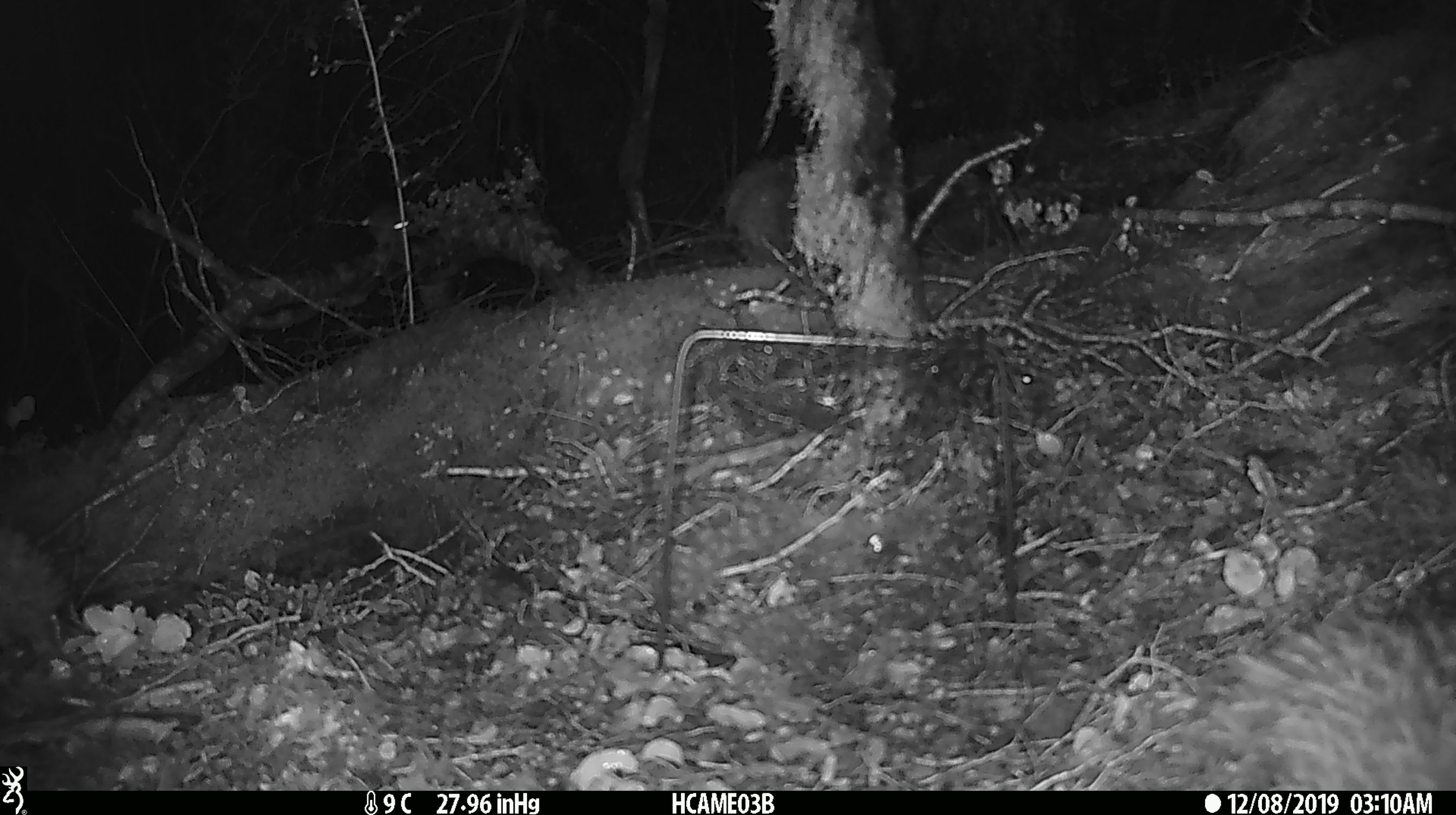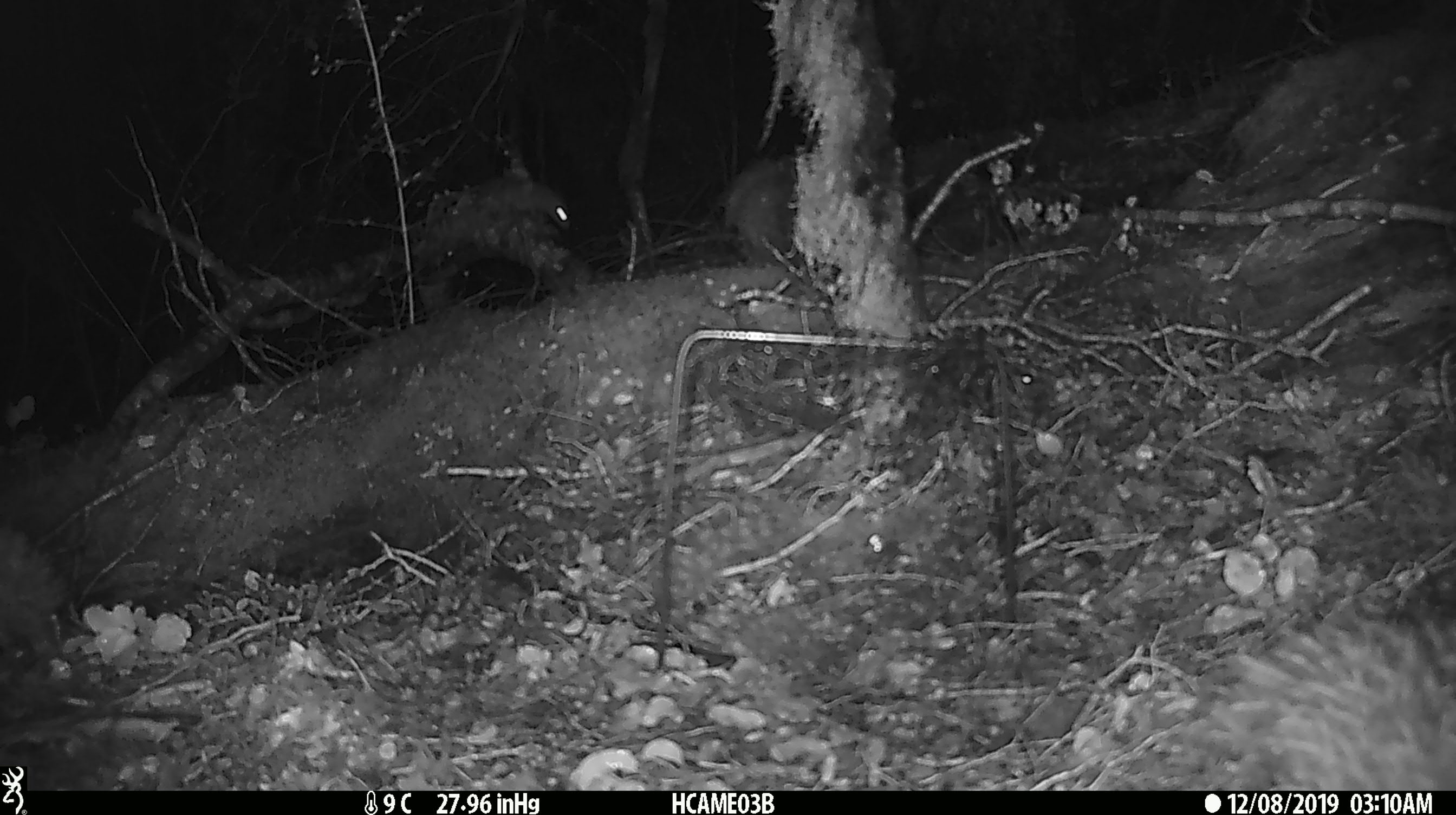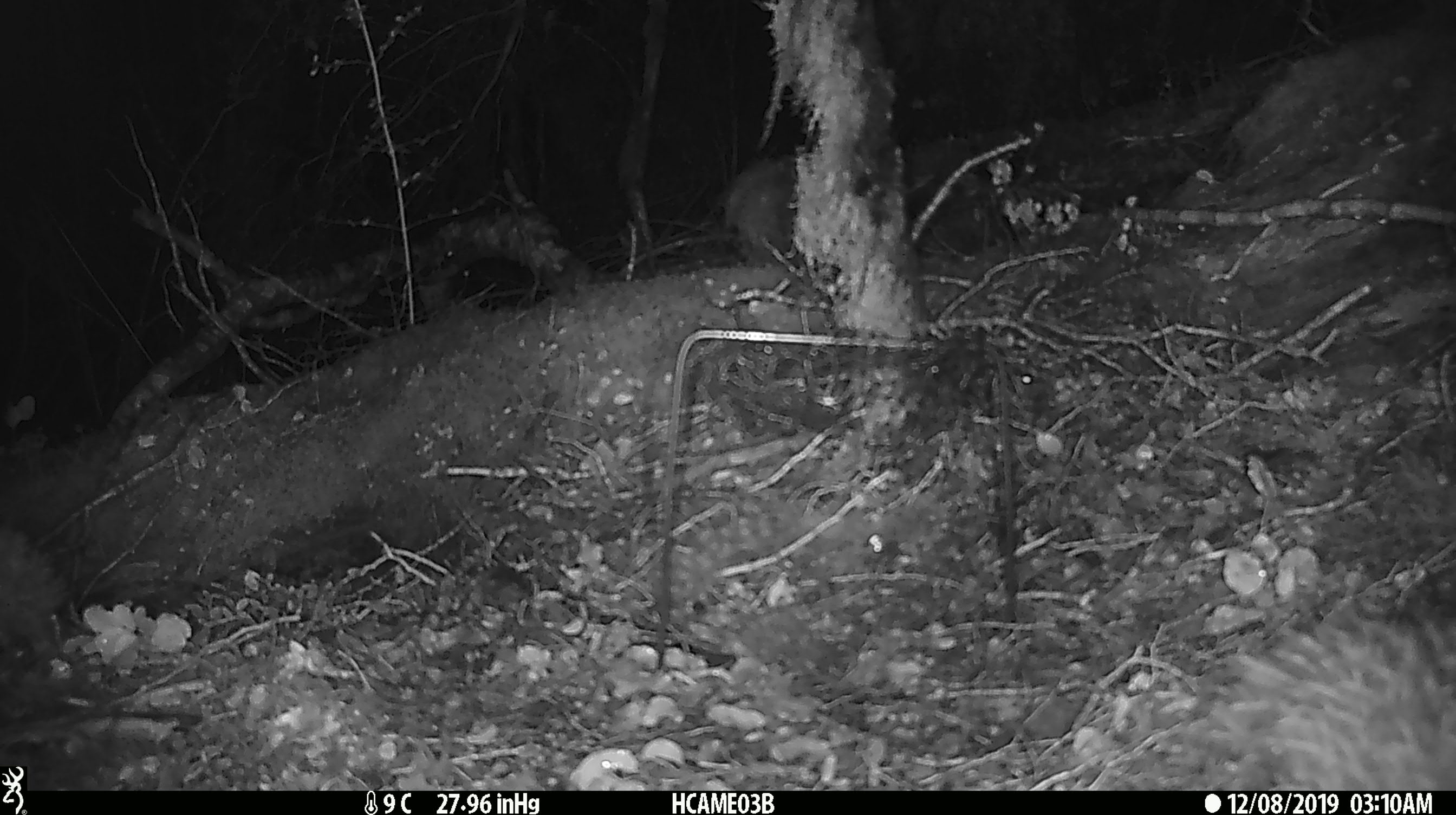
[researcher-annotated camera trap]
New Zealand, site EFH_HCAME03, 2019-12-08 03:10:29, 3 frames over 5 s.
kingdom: Animalia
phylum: Chordata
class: Mammalia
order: Rodentia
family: Muridae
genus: Mus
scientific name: Mus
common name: mouse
Mouse (Mus).